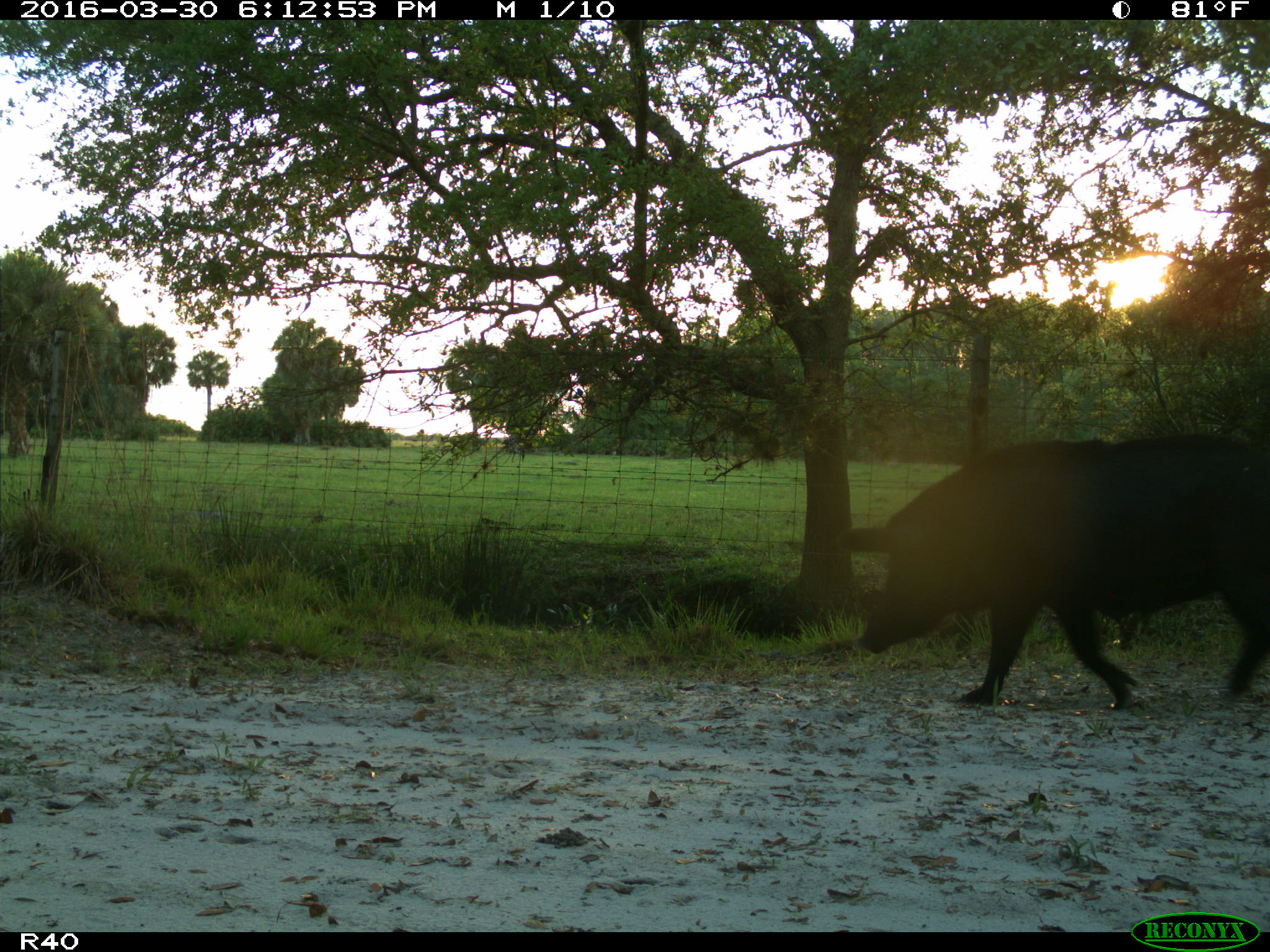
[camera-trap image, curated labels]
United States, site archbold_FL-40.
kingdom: Animalia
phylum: Chordata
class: Mammalia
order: Artiodactyla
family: Suidae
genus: Sus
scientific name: Sus scrofa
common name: wild boar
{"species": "Sus scrofa (wild boar)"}